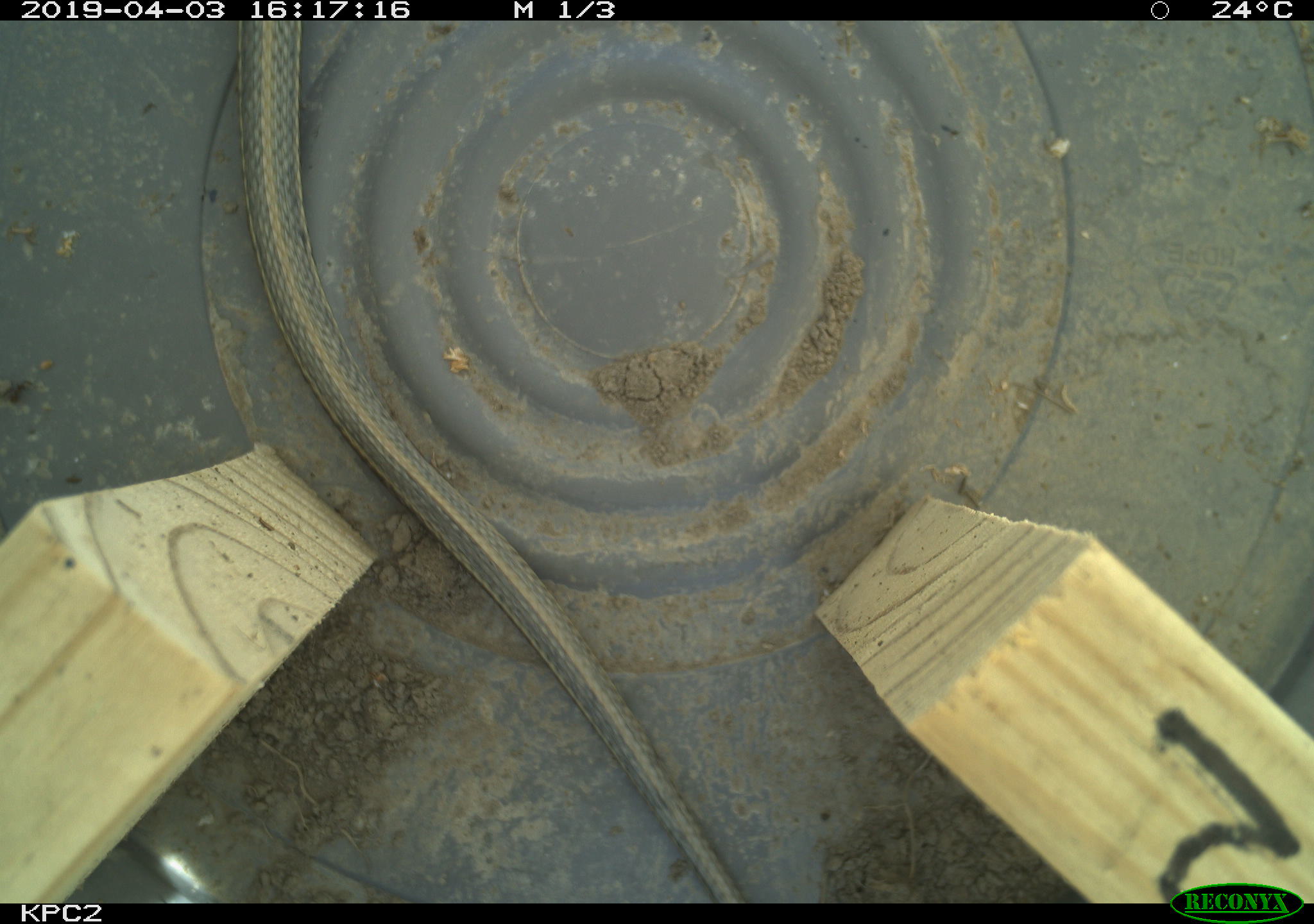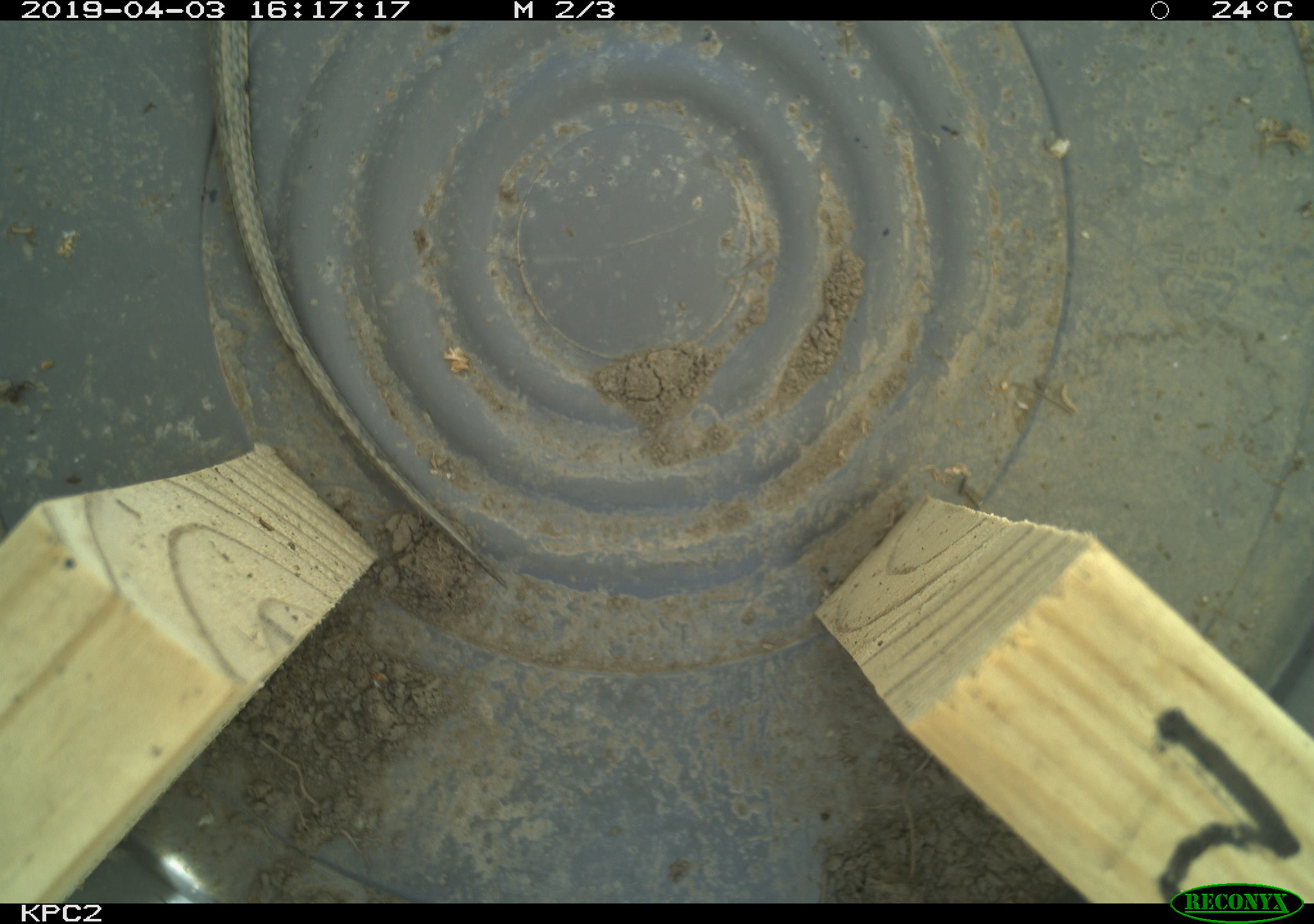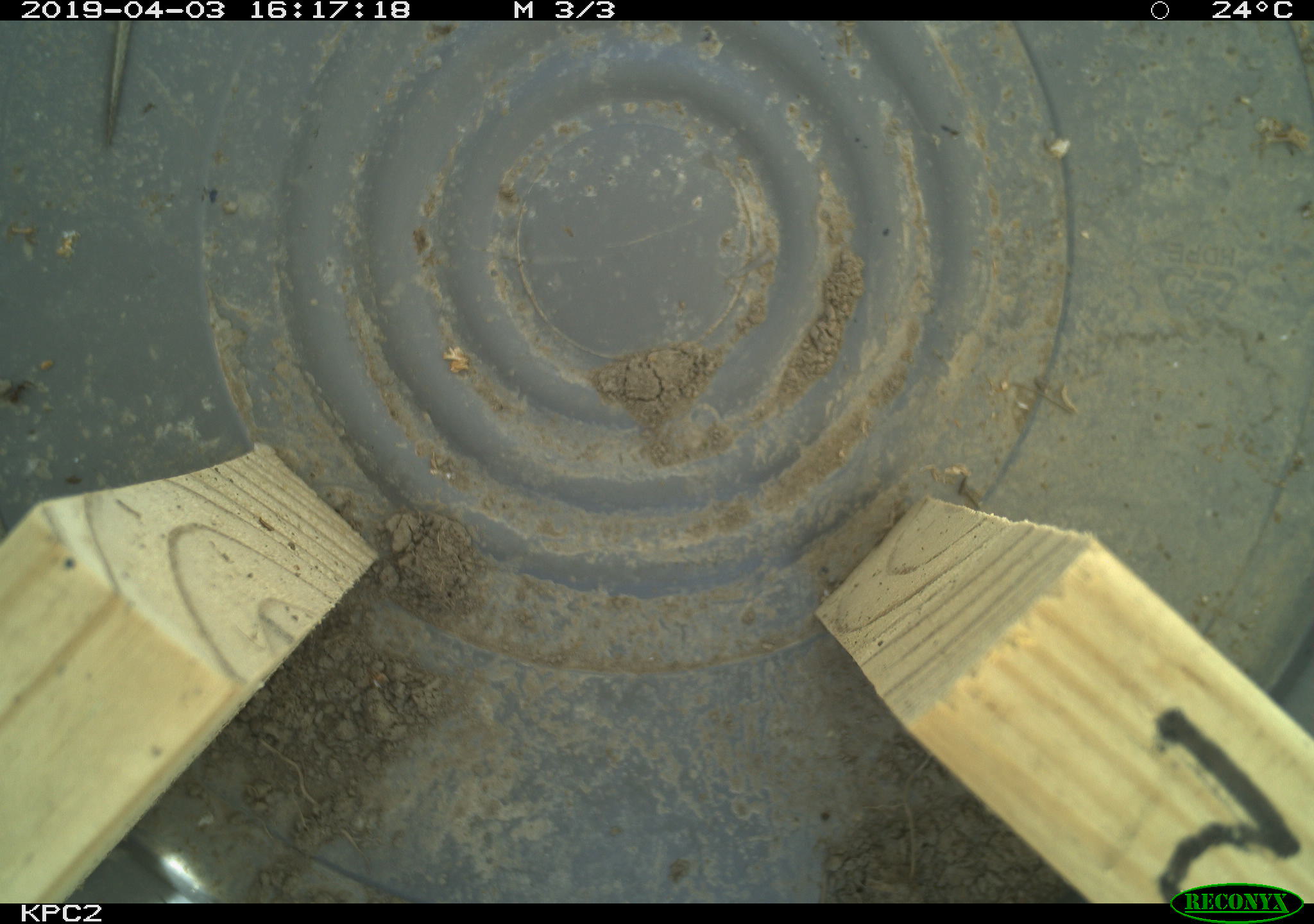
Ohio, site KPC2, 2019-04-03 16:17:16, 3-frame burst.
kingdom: Animalia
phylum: Chordata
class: Reptilia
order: Squamata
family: Colubridae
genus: Thamnophis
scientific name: Thamnophis radix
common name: plains gartersnake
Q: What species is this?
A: Plains gartersnake (Thamnophis radix).